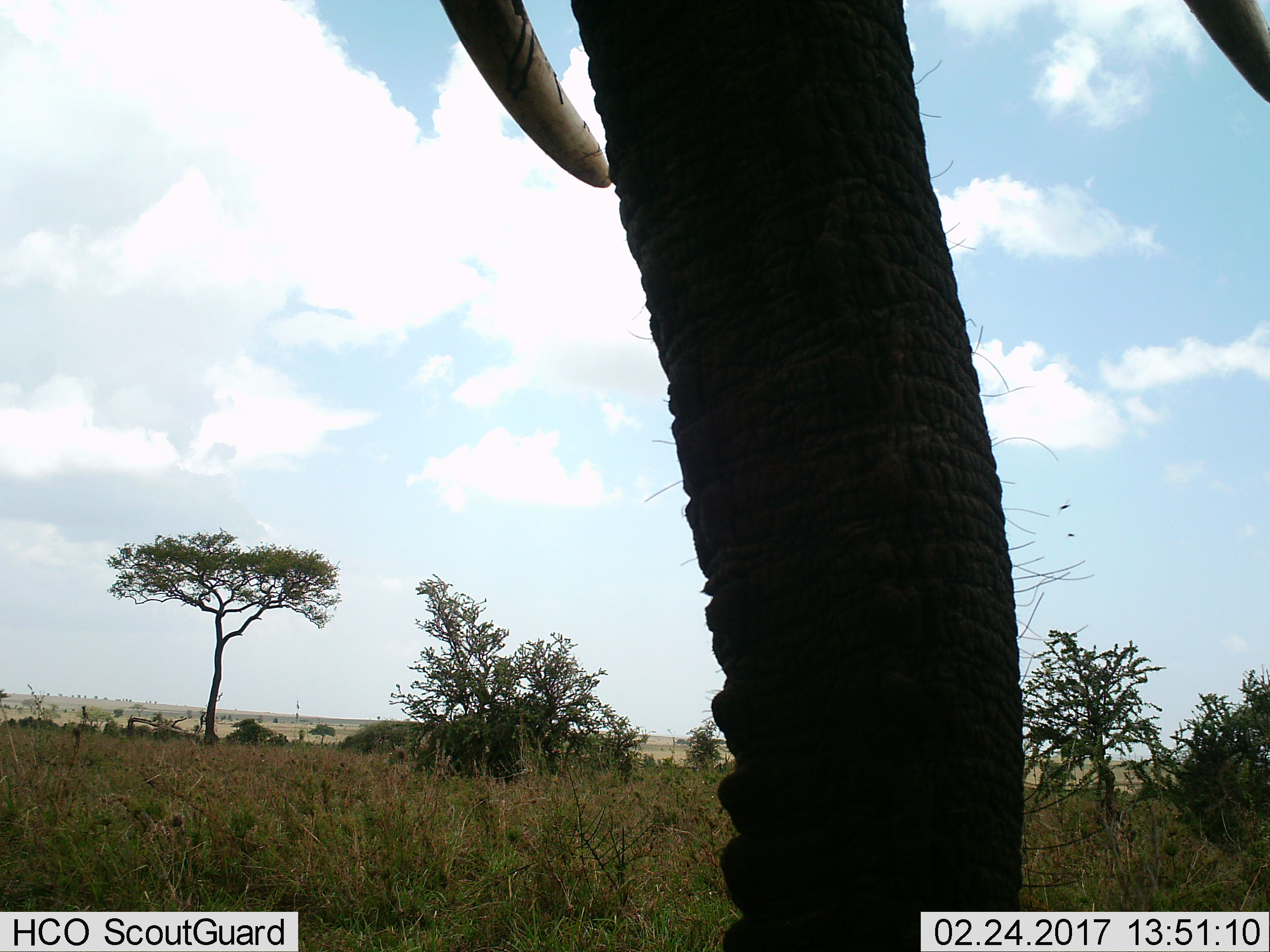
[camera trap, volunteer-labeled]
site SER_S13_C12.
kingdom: Animalia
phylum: Chordata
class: Mammalia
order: Proboscidea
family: Elephantidae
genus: Loxodonta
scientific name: Loxodonta africana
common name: african bush elephant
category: elephant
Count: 1.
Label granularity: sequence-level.